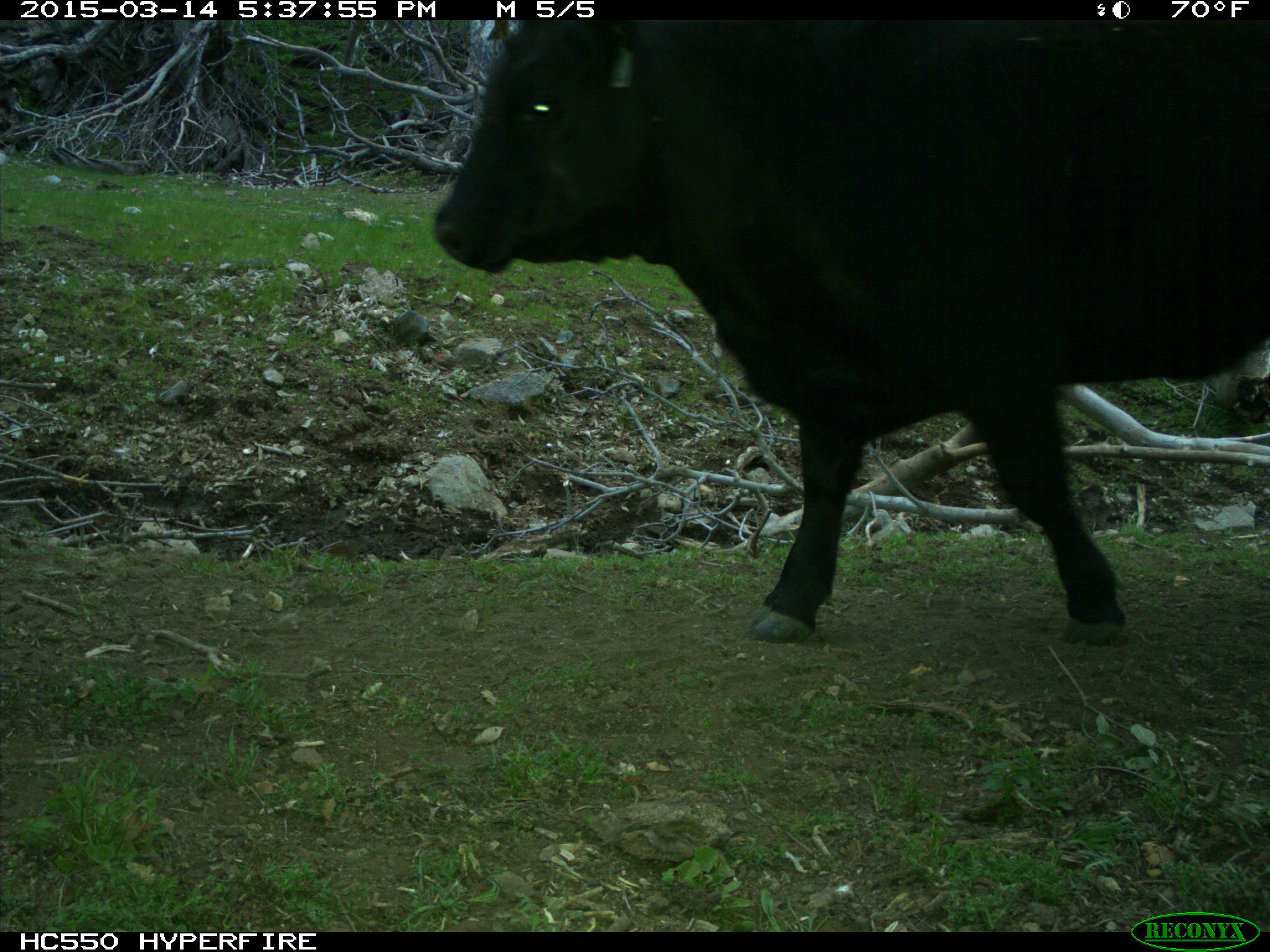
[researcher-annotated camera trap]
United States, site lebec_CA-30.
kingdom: Animalia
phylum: Chordata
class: Mammalia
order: Artiodactyla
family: Bovidae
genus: Bos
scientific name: Bos taurus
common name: domestic cow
Bos taurus (domestic cow).